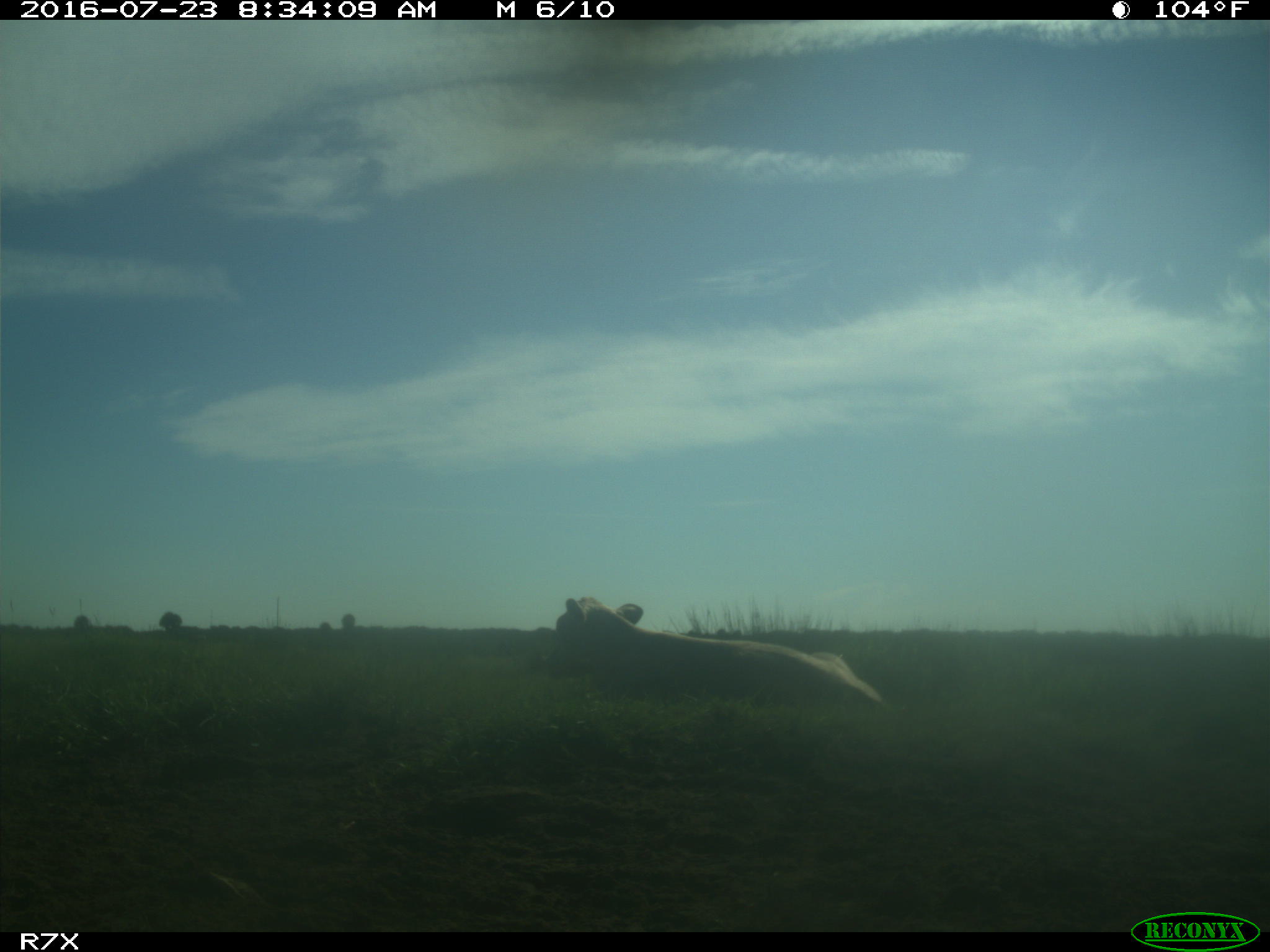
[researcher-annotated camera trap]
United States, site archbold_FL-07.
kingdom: Animalia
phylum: Chordata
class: Mammalia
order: Artiodactyla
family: Bovidae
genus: Bos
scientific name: Bos taurus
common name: domestic cow